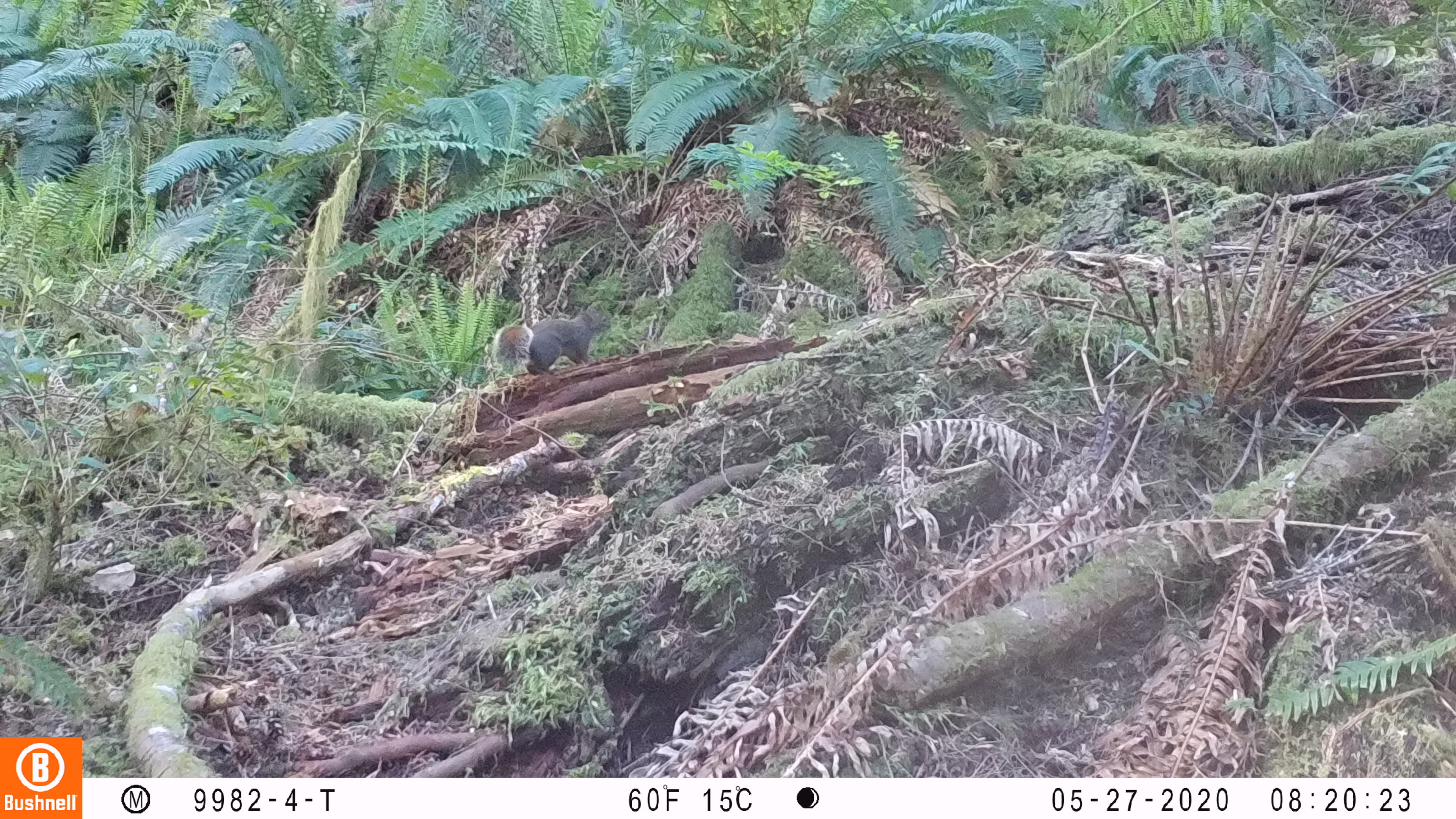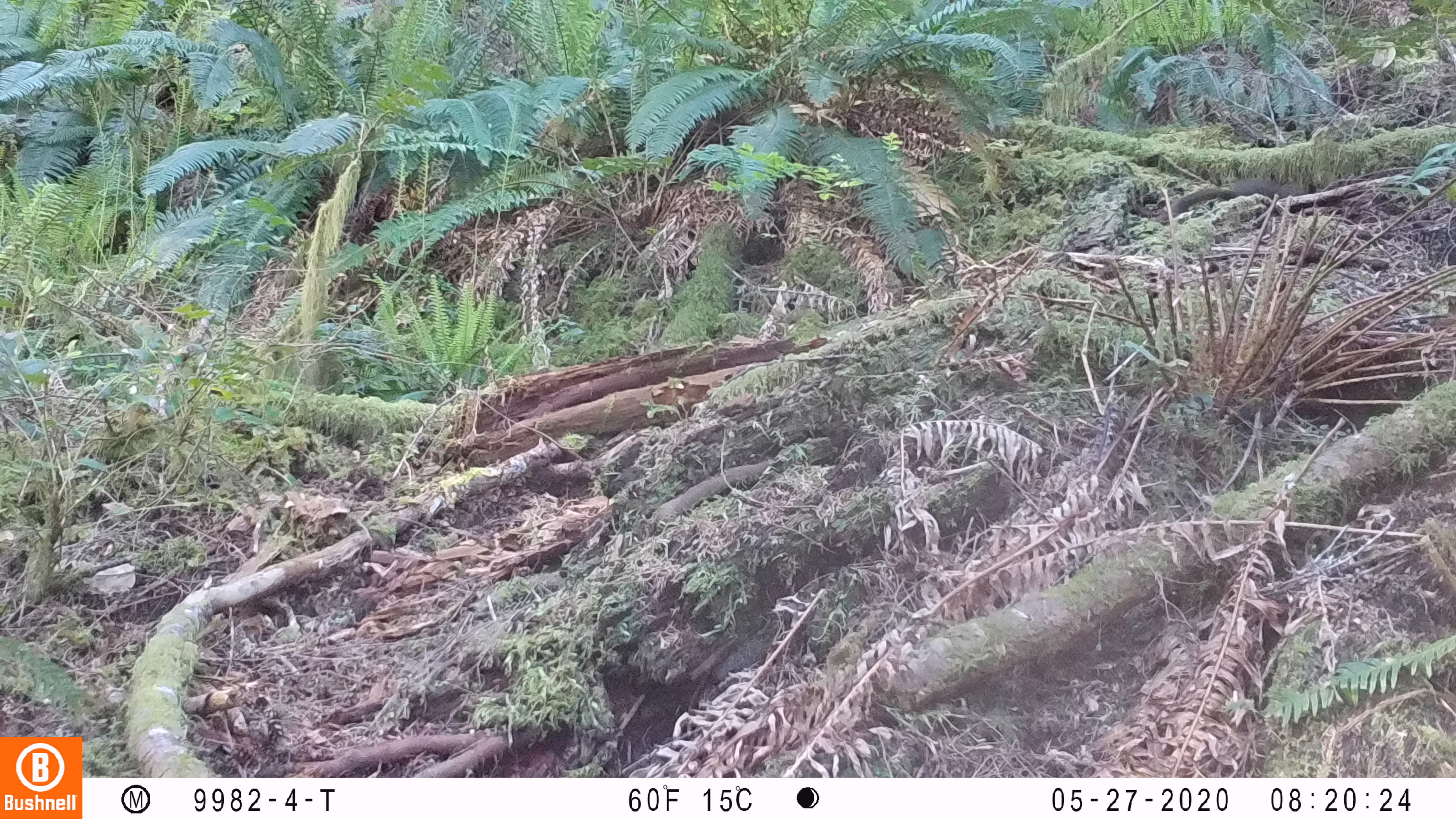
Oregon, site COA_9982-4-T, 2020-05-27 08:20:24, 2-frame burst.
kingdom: Animalia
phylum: Chordata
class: Mammalia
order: Rodentia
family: Sciuridae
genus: Tamiasciurus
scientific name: Tamiasciurus douglasii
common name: douglas squirrel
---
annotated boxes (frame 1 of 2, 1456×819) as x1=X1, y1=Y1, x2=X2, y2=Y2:
douglas squirrel: x1=490, y1=306, x2=611, y2=375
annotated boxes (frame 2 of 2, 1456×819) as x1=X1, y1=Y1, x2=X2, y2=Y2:
douglas squirrel: x1=1164, y1=173, x2=1309, y2=220